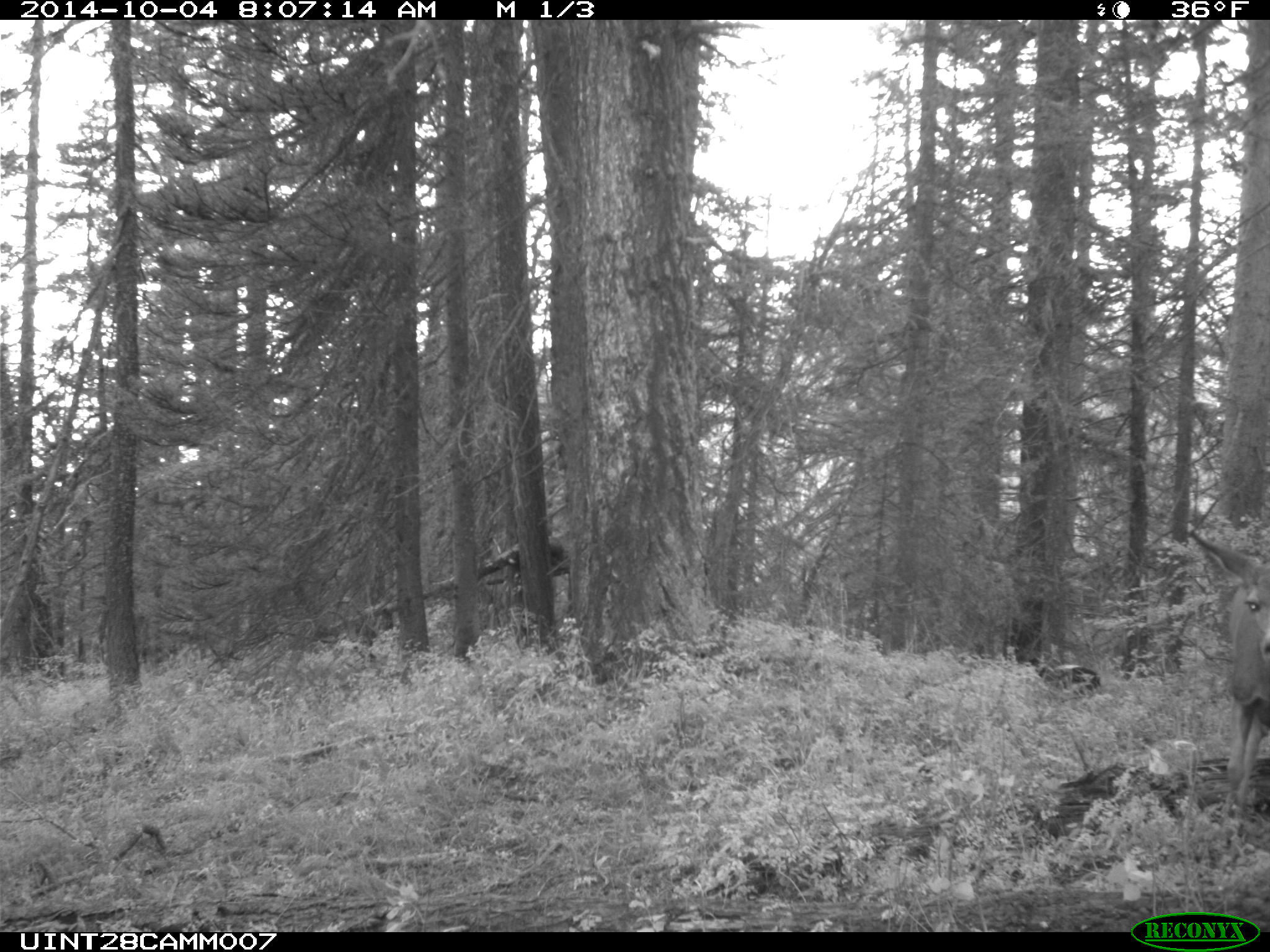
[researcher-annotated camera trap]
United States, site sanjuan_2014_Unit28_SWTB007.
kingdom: Animalia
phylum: Chordata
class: Mammalia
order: Artiodactyla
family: Cervidae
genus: Odocoileus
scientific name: Odocoileus hemionus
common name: mule deer